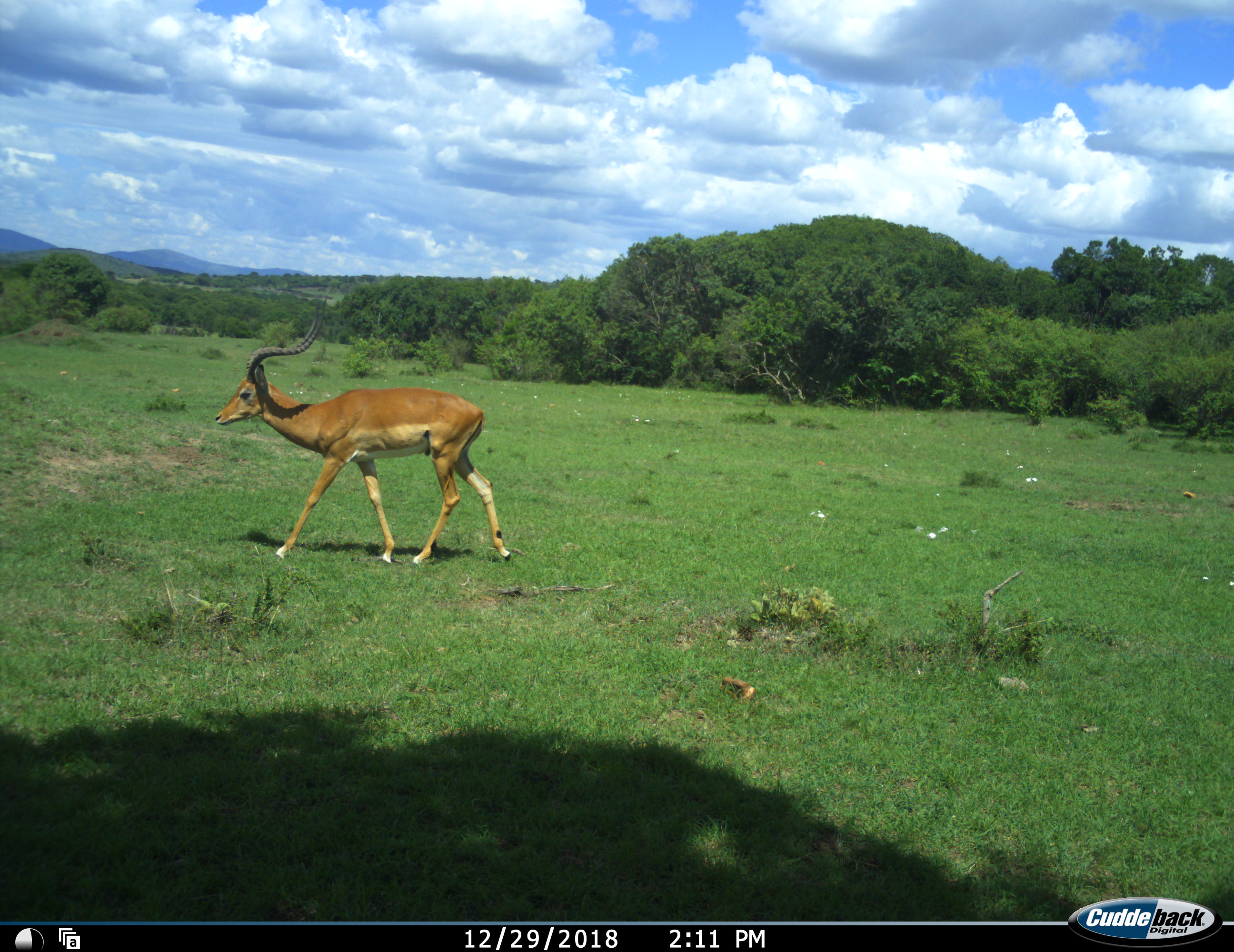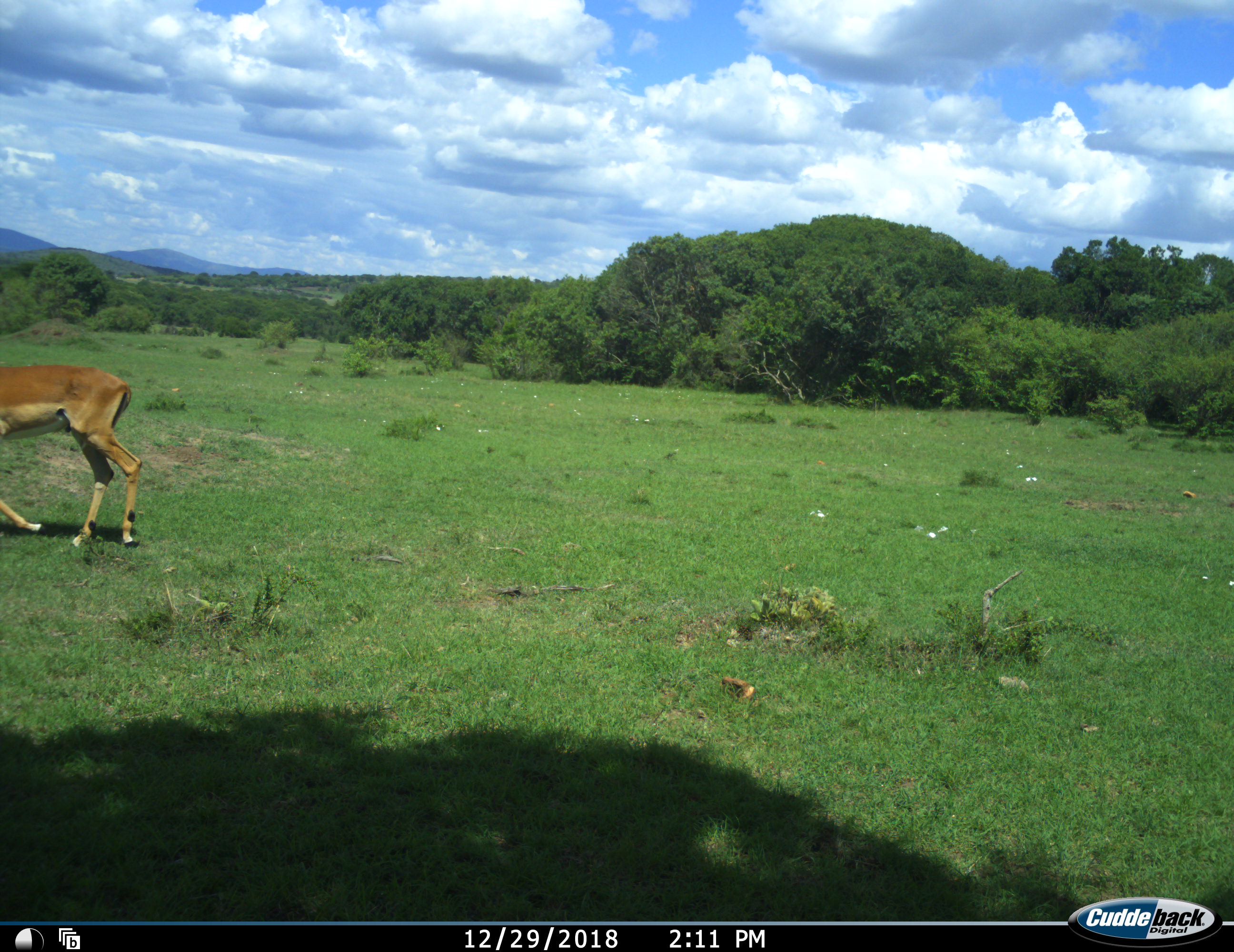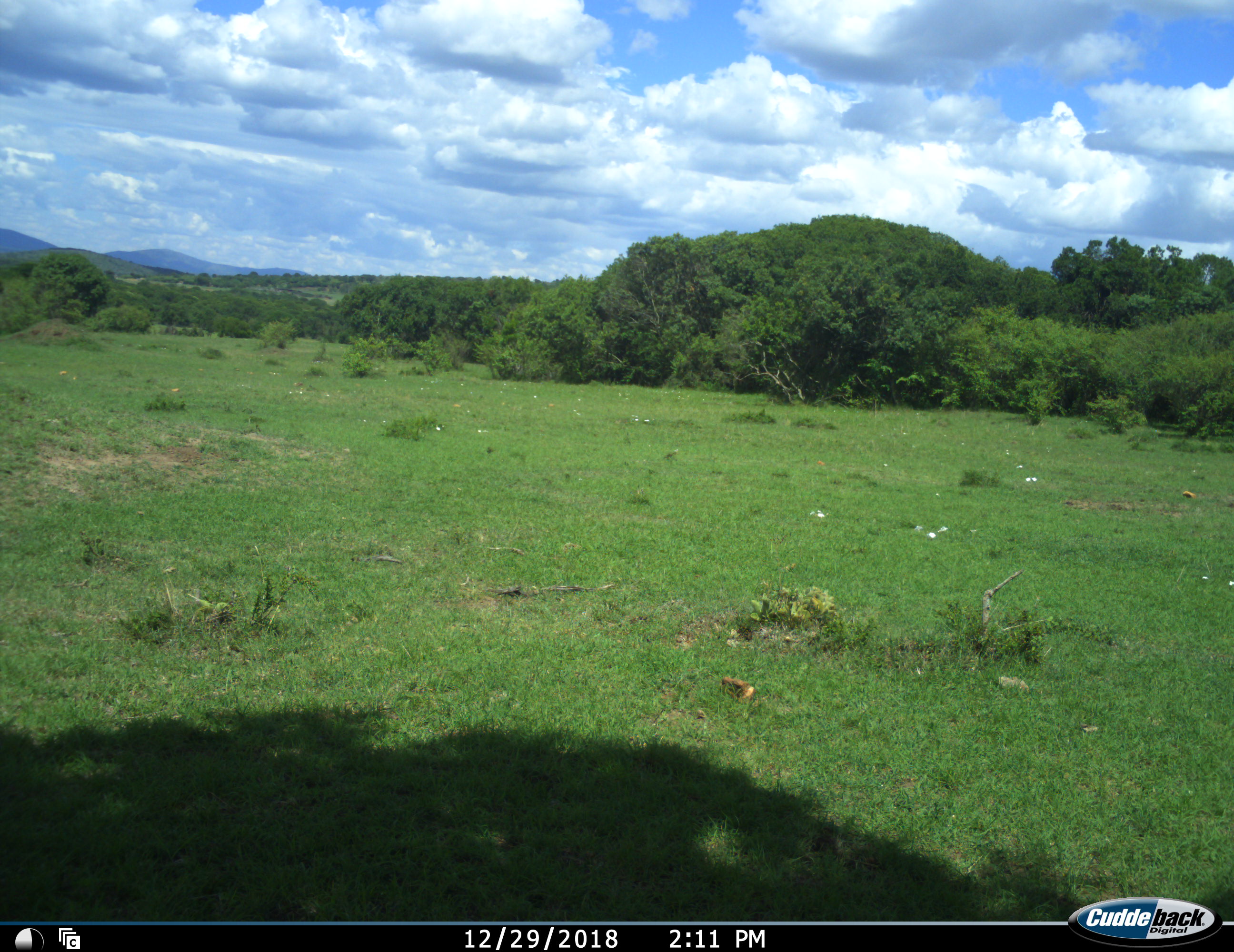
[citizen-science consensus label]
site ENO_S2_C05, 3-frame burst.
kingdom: Animalia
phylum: Chordata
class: Mammalia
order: Artiodactyla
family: Bovidae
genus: Aepyceros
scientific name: Aepyceros melampus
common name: impala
Impala (Aepyceros melampus), count 1. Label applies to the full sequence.